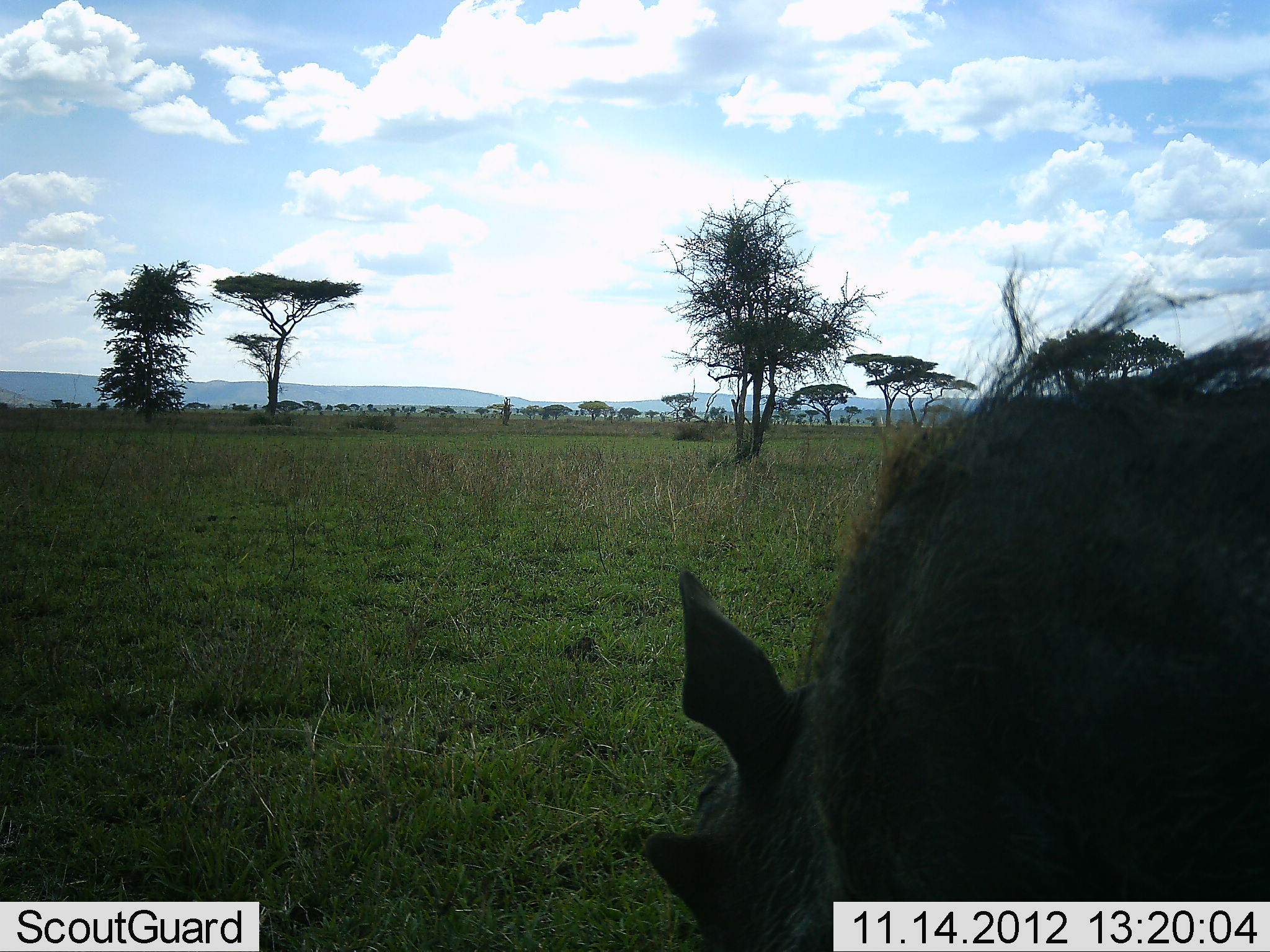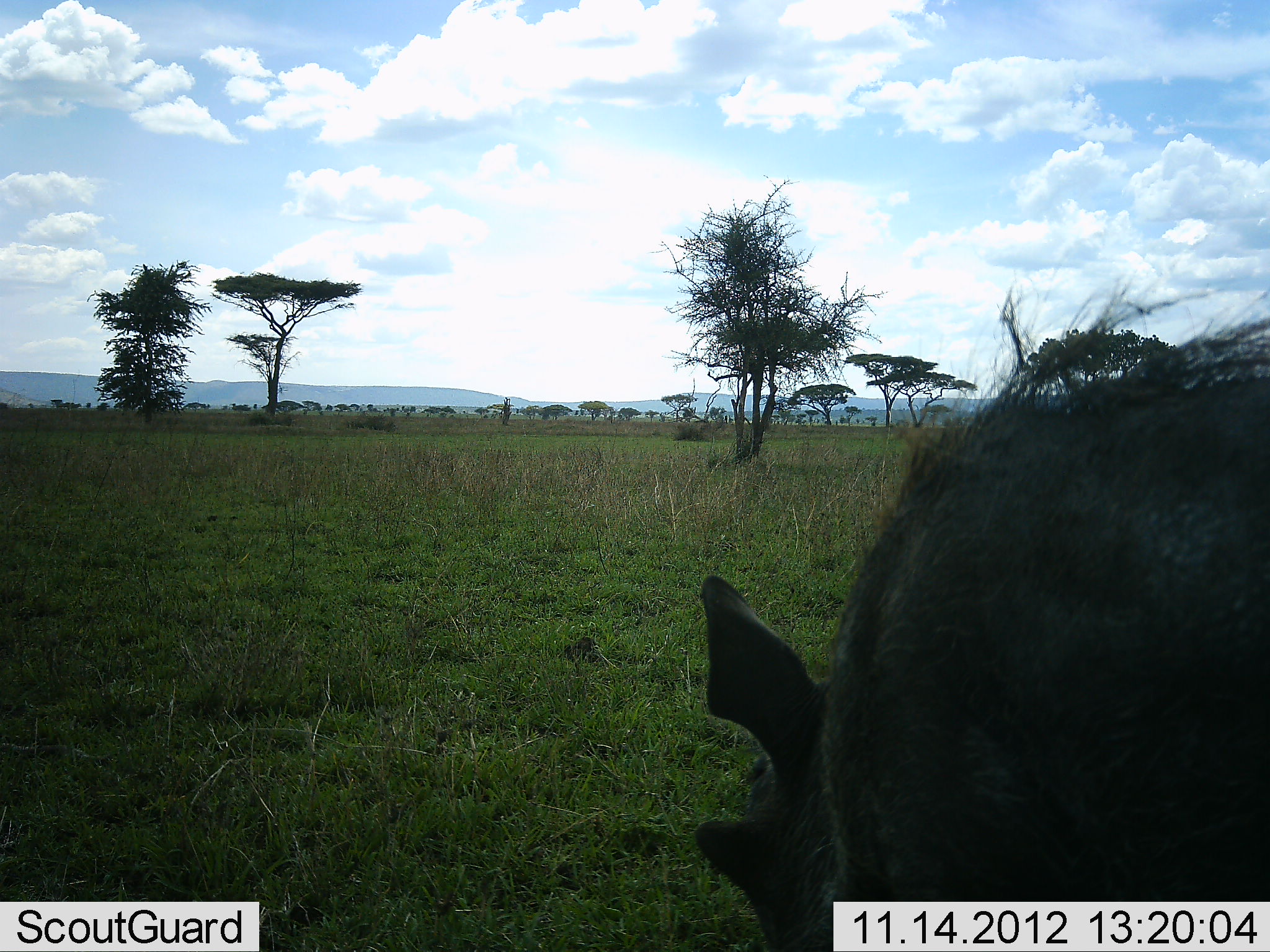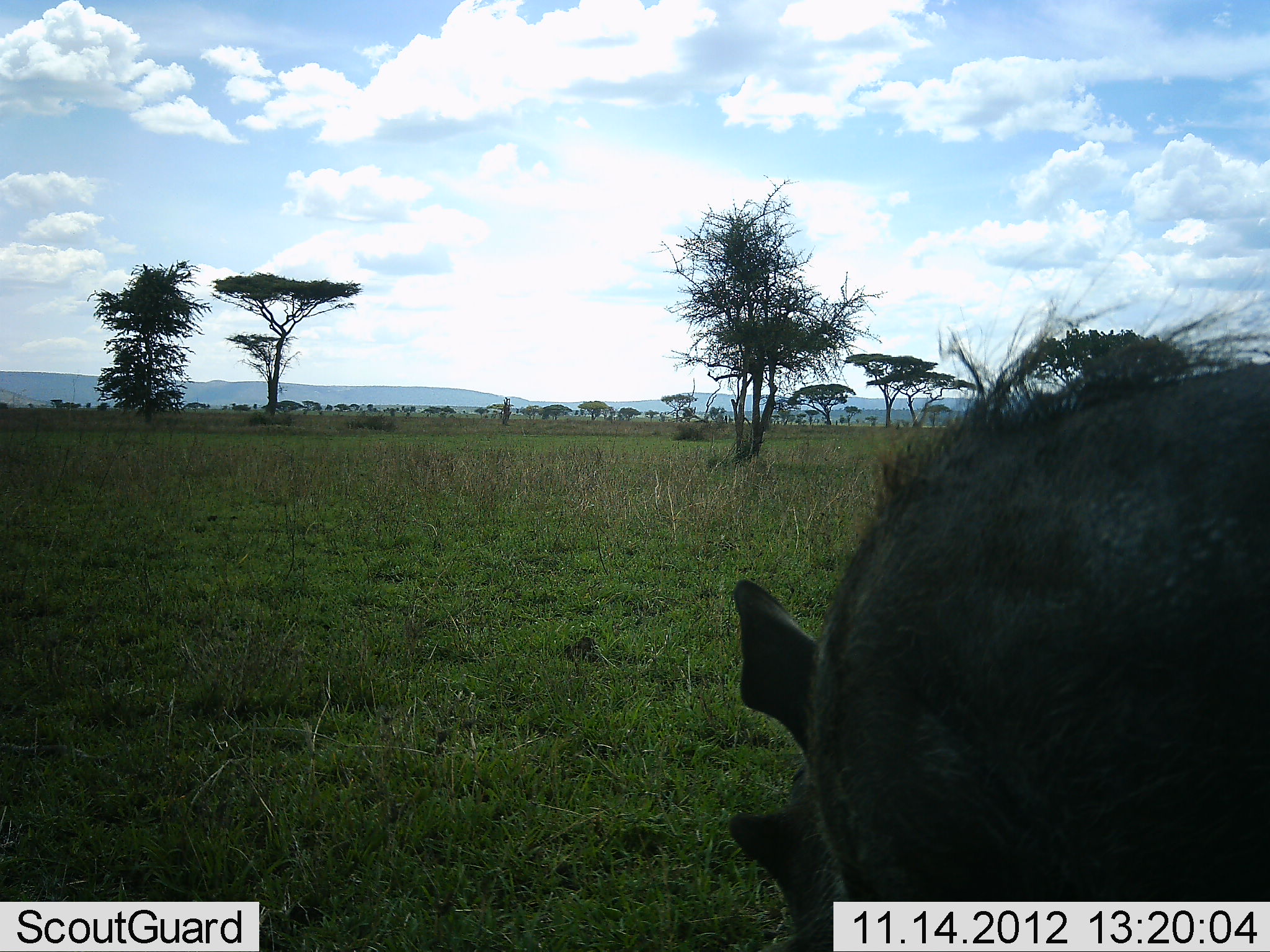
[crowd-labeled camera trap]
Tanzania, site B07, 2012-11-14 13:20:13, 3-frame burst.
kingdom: Animalia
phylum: Chordata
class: Mammalia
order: Artiodactyla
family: Suidae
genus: Phacochoerus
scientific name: Phacochoerus africanus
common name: warthog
Warthog (Phacochoerus africanus), count 1. Behavior (volunteer vote fractions): standing 40%, resting 0%, moving 10%, interacting 0%. Young present (vote fraction): 0%. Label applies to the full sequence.